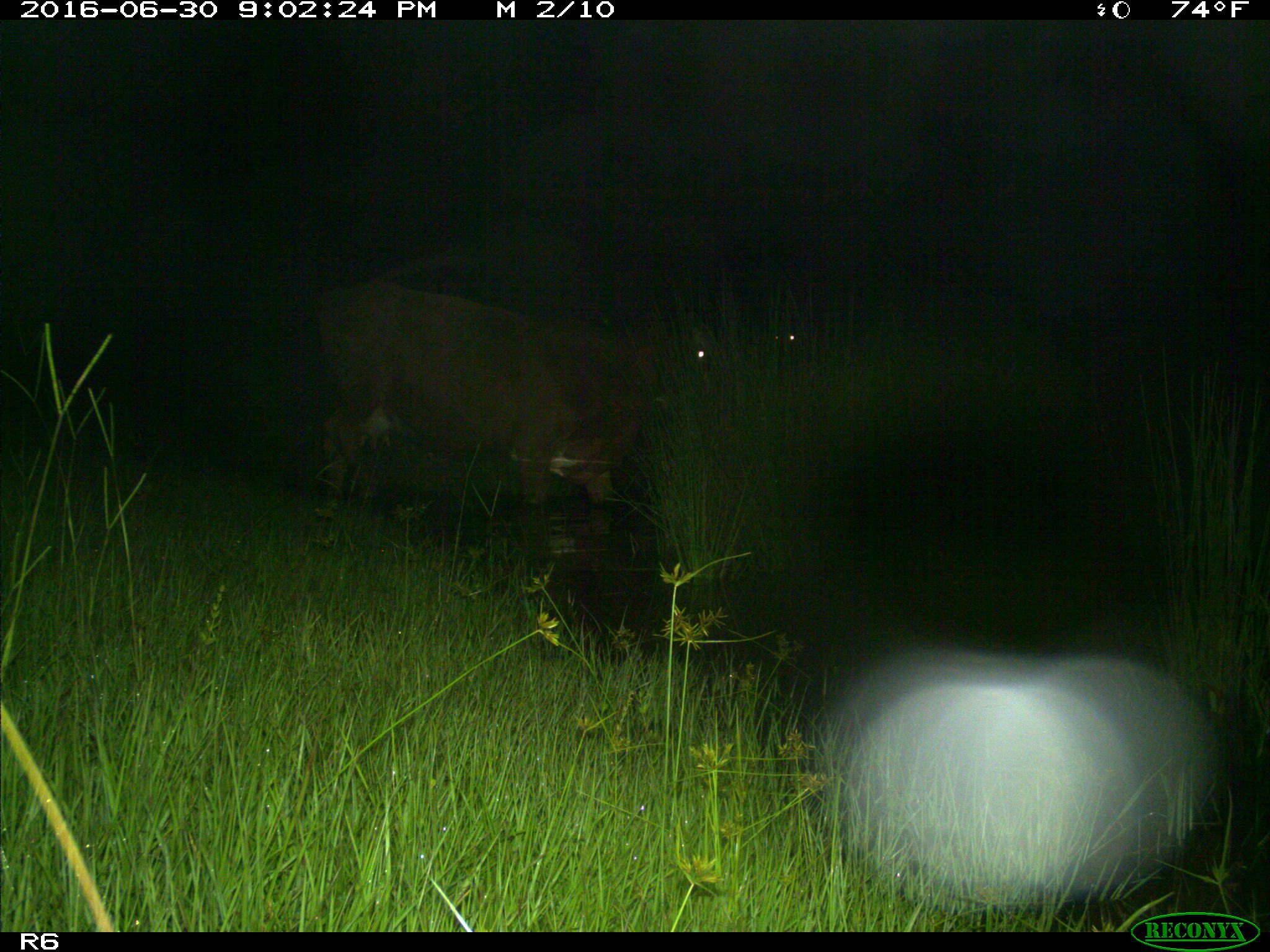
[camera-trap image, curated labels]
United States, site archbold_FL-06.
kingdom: Animalia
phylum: Chordata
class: Mammalia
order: Artiodactyla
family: Bovidae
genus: Bos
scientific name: Bos taurus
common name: domestic cow